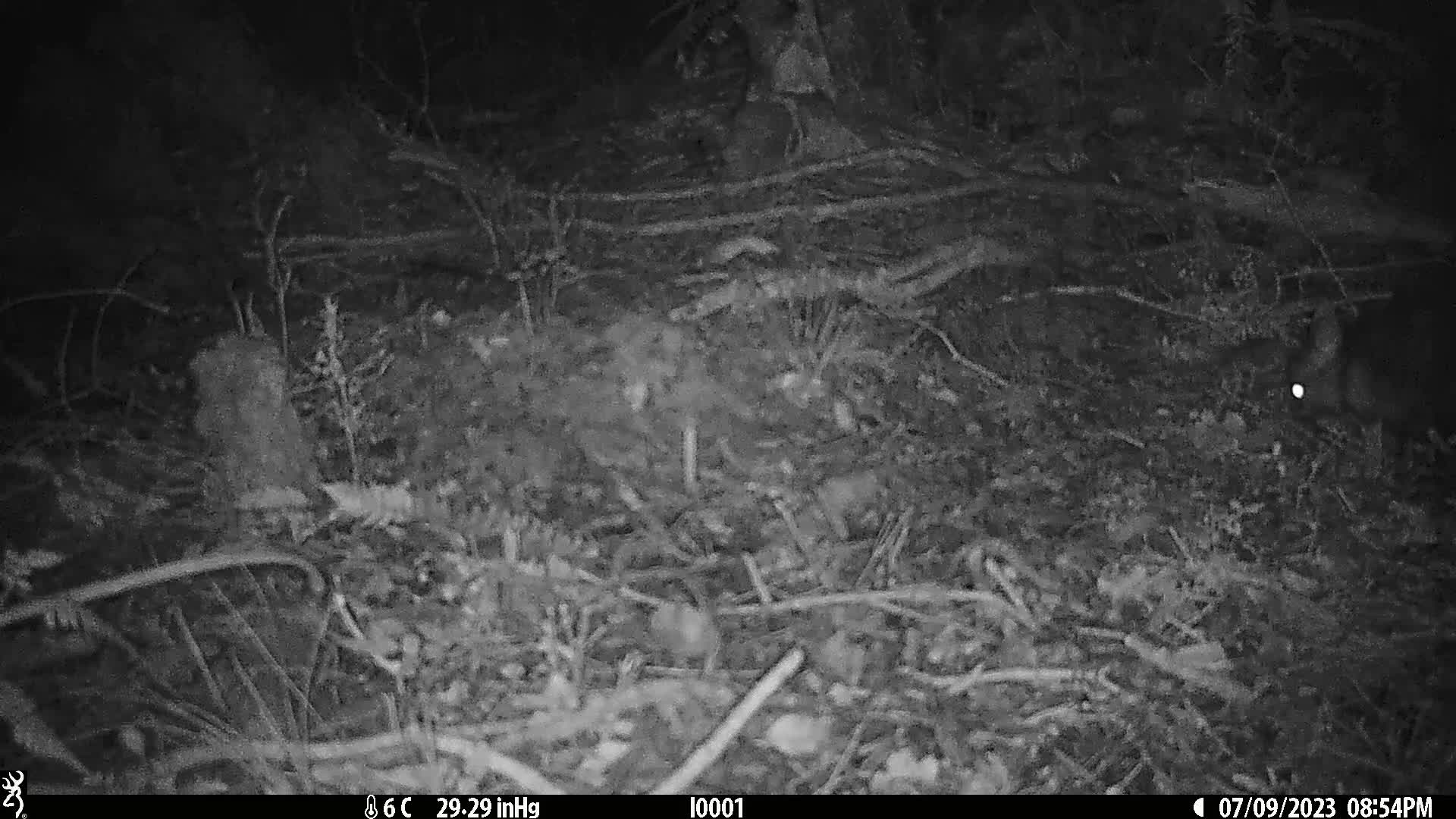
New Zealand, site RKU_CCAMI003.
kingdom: Animalia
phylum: Chordata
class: Mammalia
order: Diprotodontia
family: Phalangeridae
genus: Trichosurus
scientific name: Trichosurus vulpecula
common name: common brushtail possum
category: possum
Possum (common brushtail possum) (Trichosurus vulpecula).